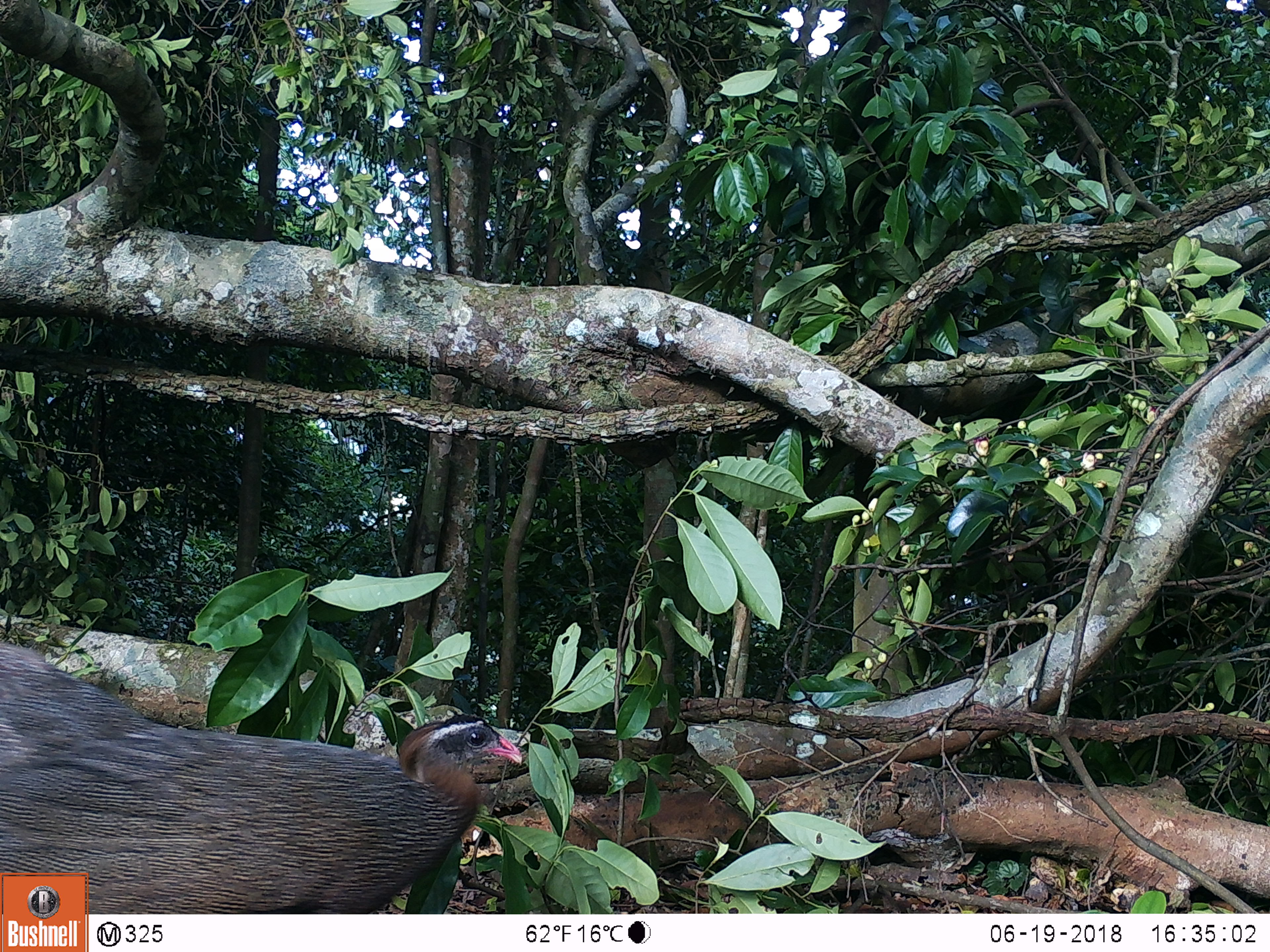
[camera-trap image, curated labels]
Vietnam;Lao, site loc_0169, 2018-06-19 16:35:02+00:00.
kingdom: Animalia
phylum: Chordata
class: Aves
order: Galliformes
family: Phasianidae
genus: Rheinardia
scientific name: Rheinardia ocellata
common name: crested argus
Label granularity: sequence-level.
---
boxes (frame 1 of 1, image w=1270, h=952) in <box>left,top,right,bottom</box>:
crested argus: <box>0,639,523,913</box>